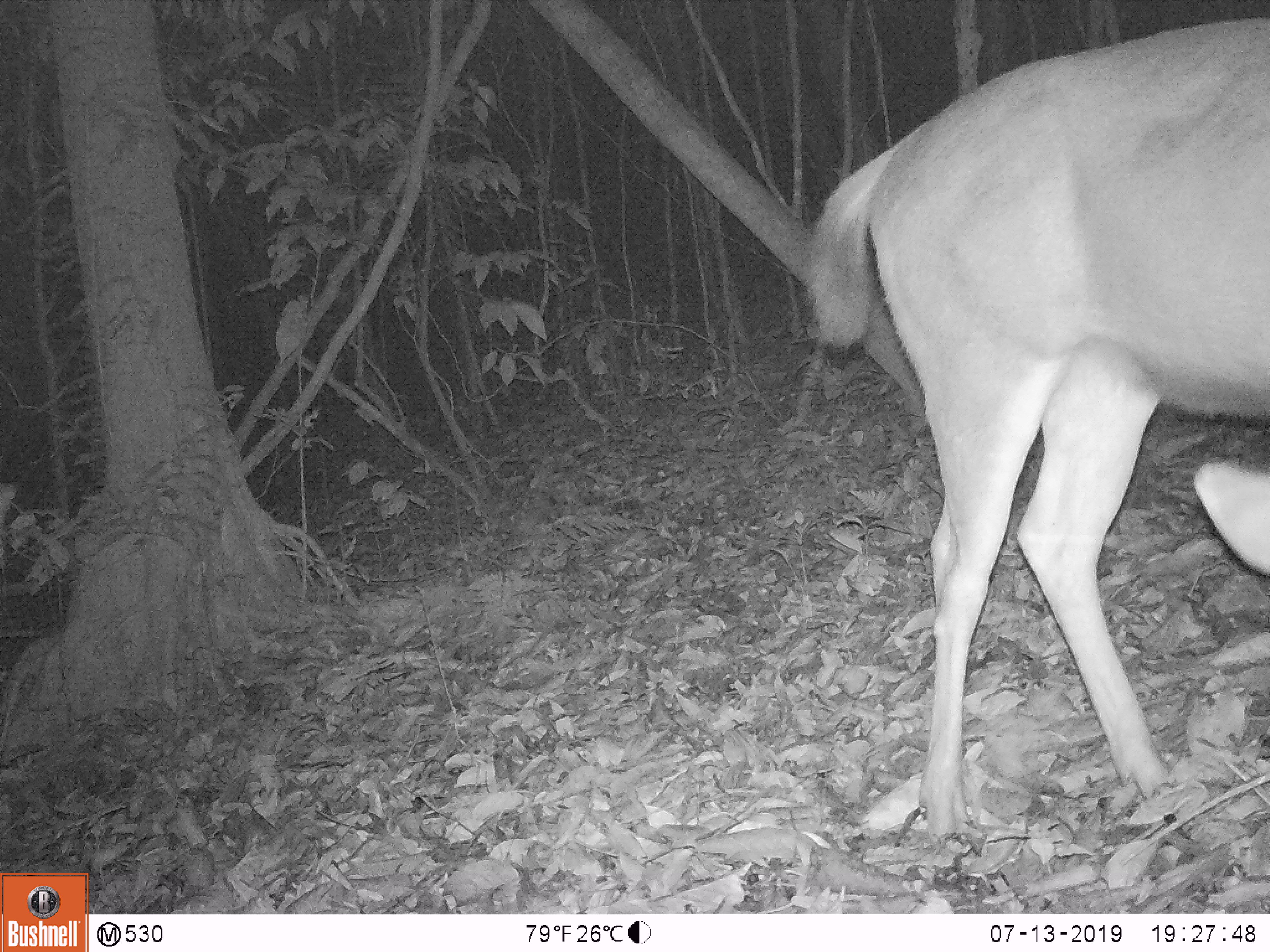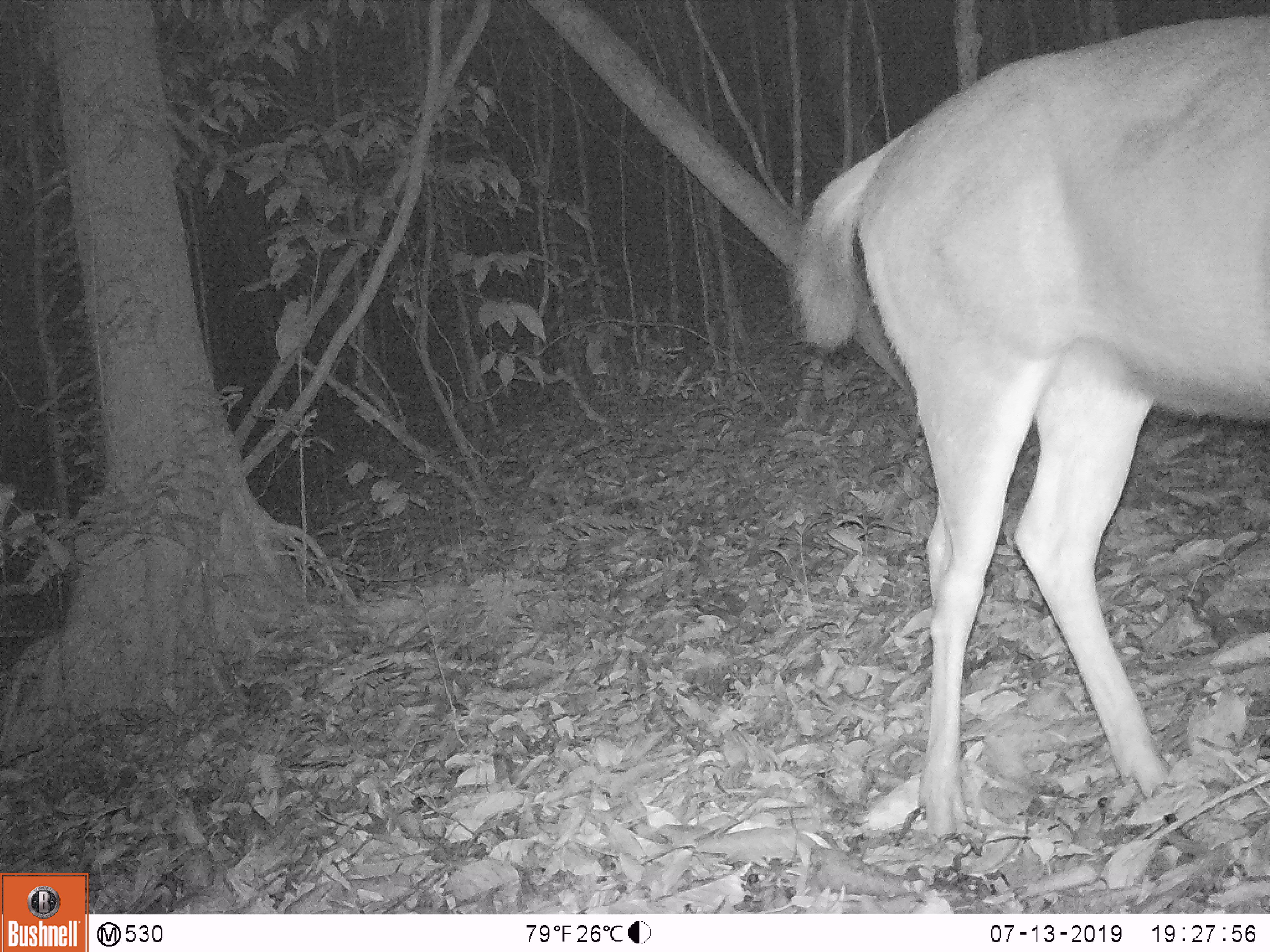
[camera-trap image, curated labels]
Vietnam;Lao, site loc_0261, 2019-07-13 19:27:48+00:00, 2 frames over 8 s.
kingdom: Animalia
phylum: Chordata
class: Mammalia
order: Artiodactyla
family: Cervidae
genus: Rusa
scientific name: Rusa unicolor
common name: sambar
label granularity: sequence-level